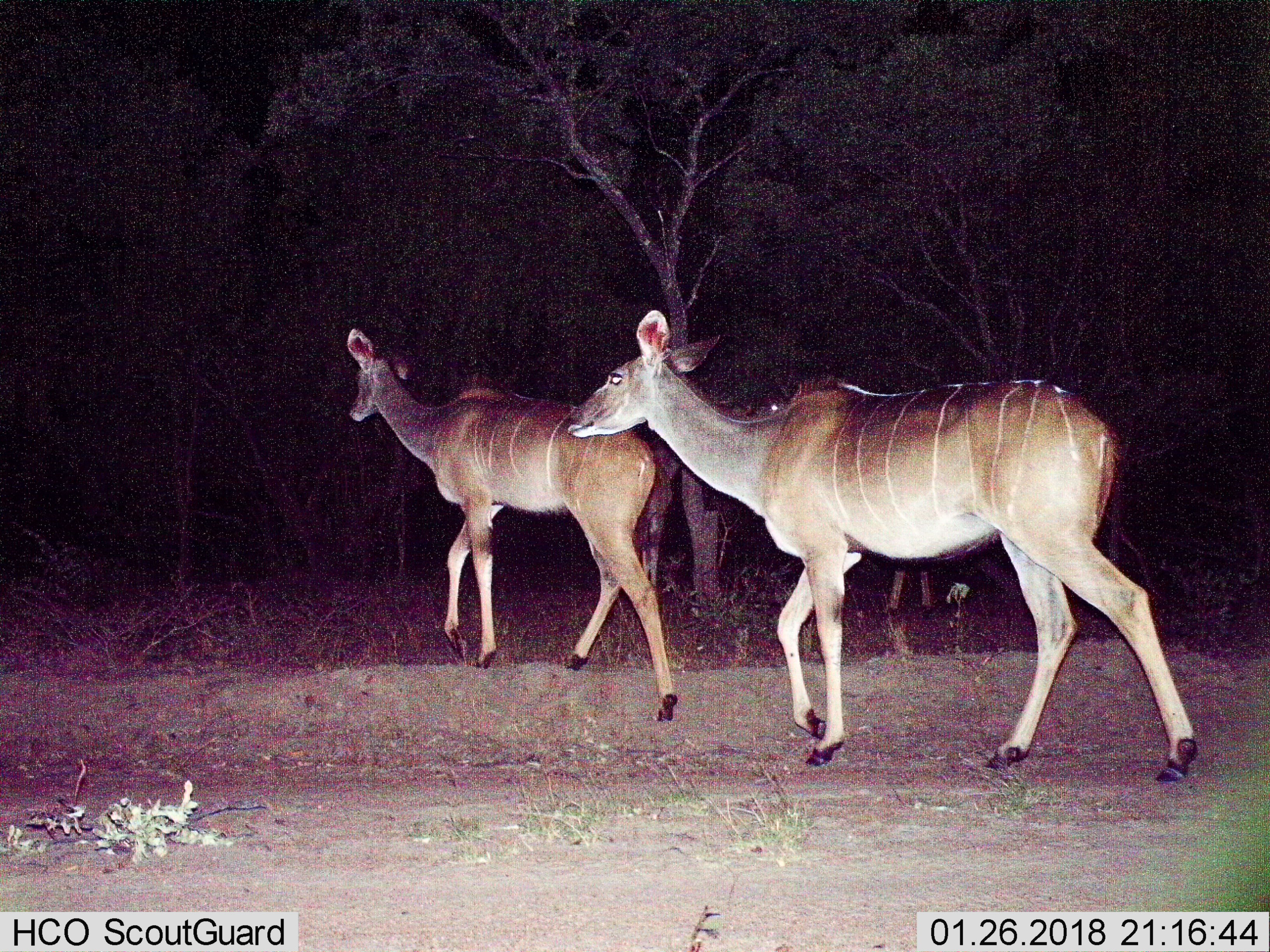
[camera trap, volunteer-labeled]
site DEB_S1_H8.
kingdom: Animalia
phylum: Chordata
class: Mammalia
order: Artiodactyla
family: Bovidae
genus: Tragelaphus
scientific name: Tragelaphus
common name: kudu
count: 2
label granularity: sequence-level